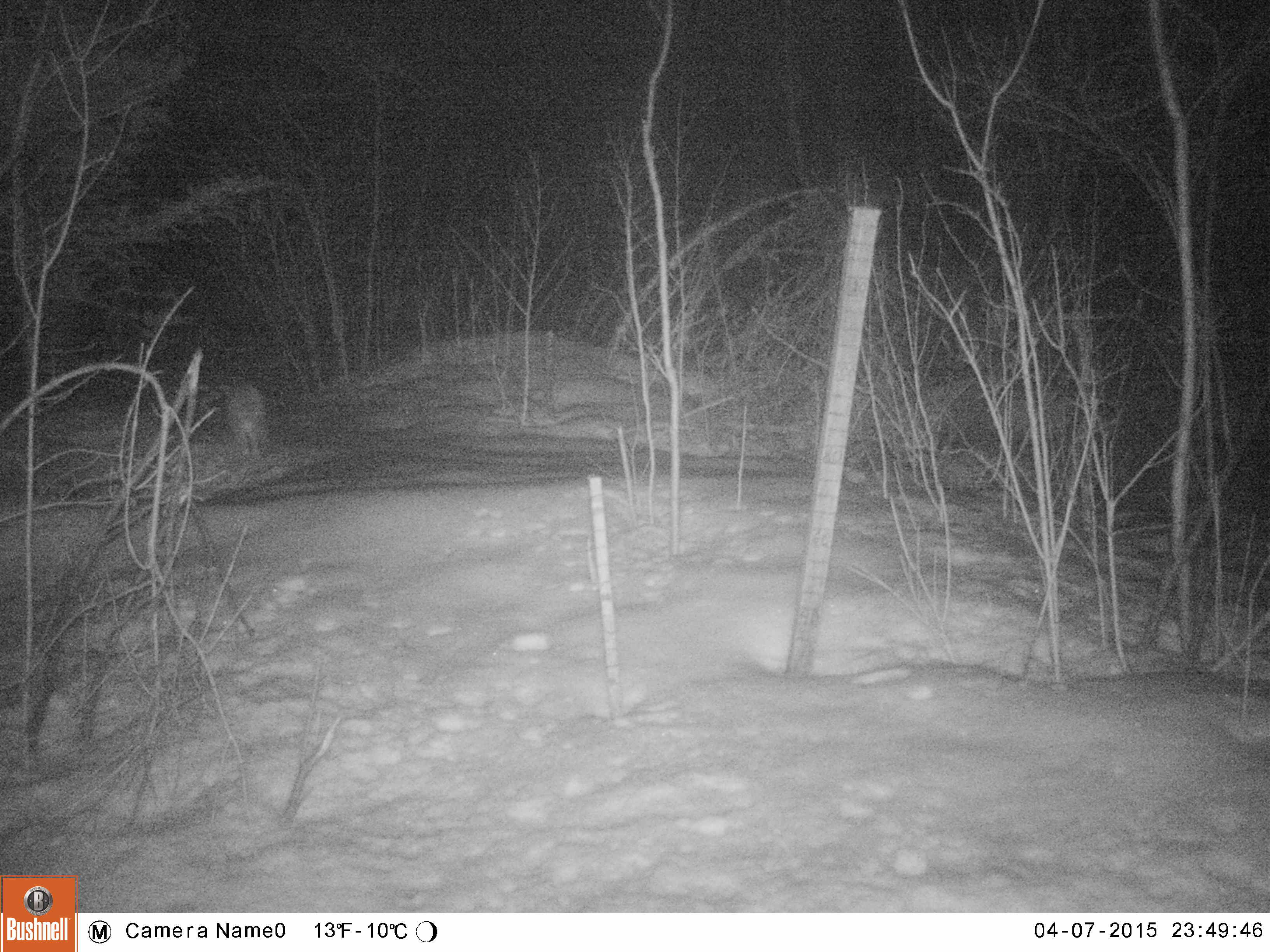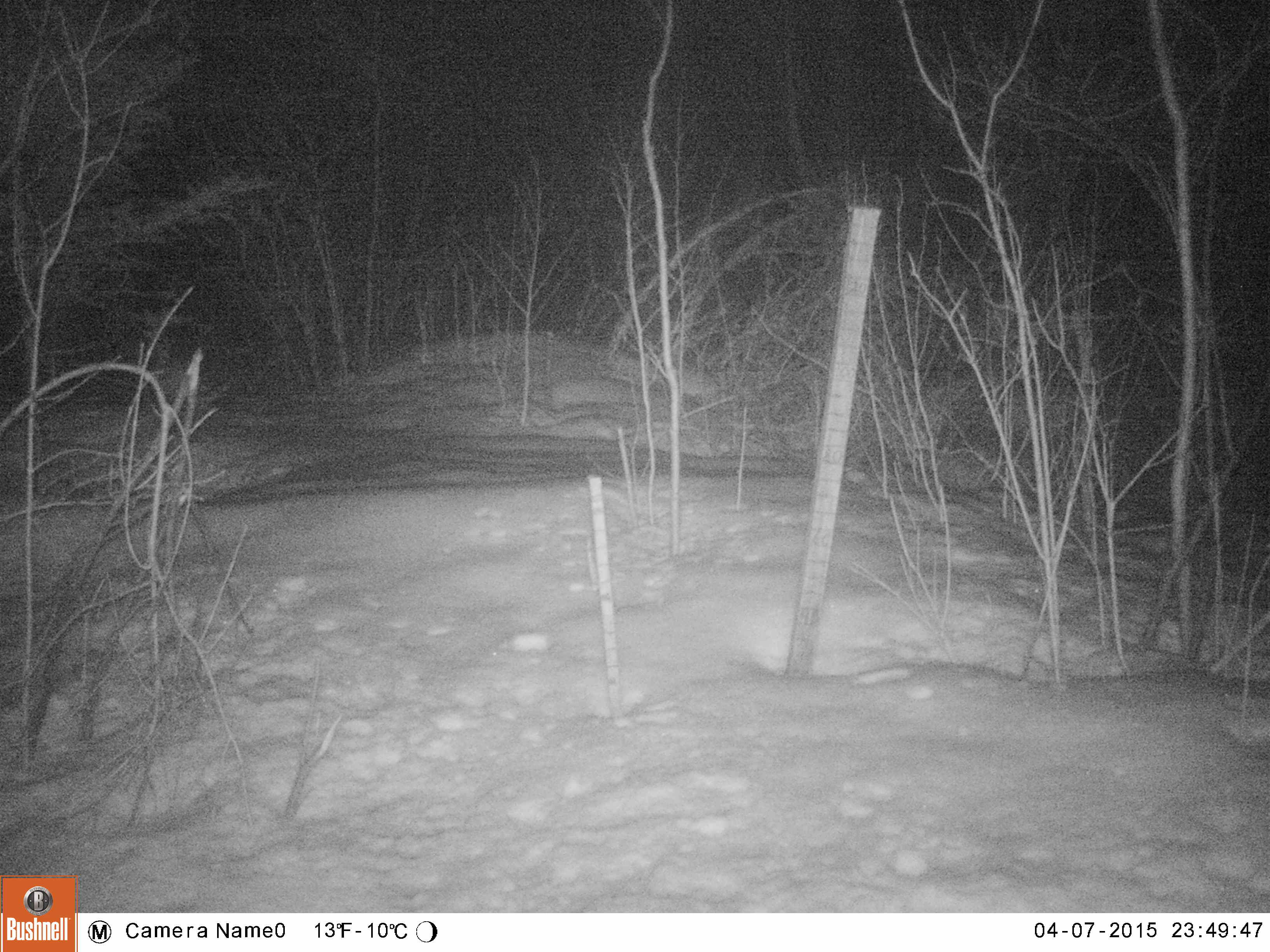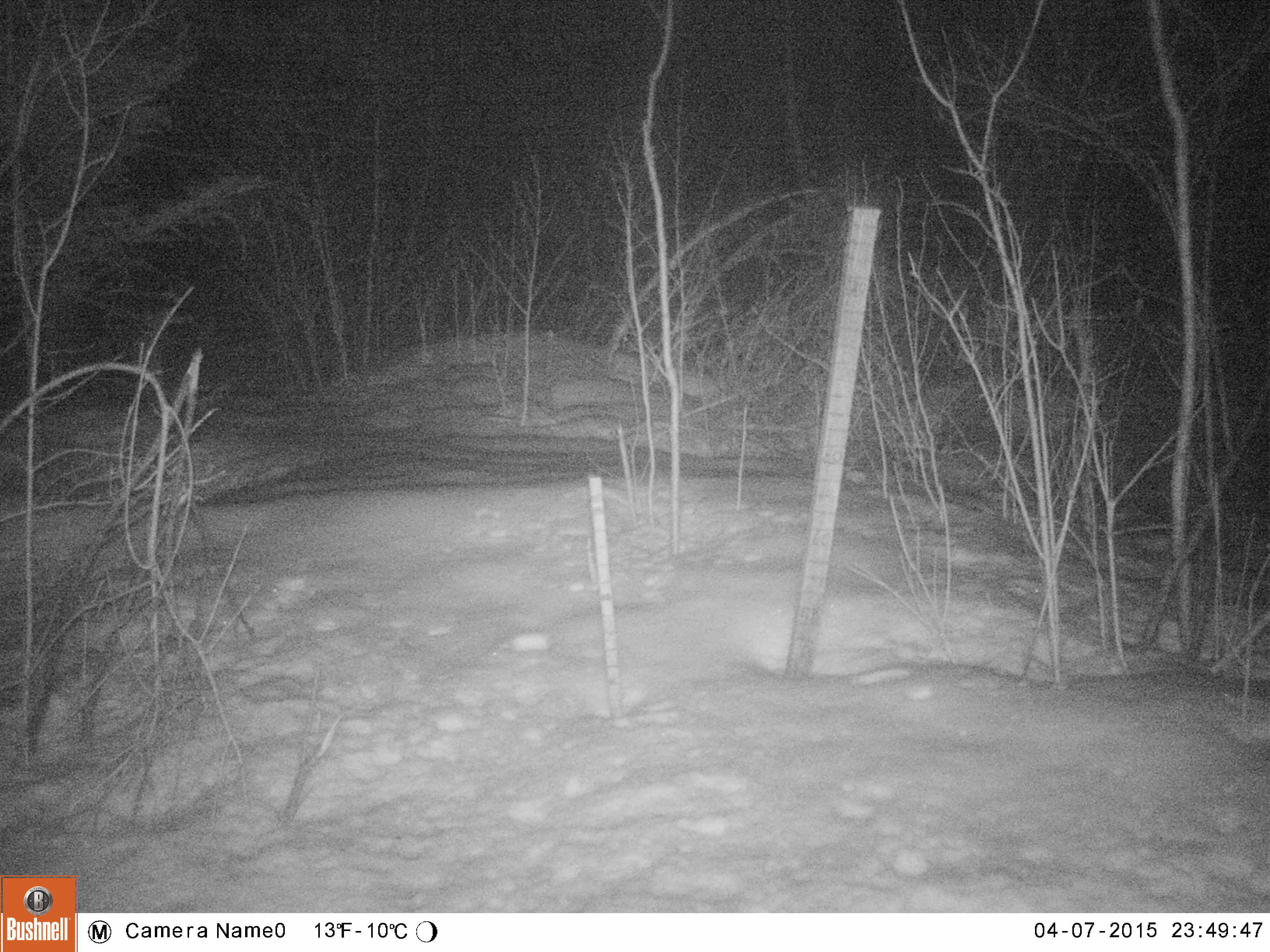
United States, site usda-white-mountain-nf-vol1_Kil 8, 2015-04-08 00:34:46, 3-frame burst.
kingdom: Animalia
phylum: Chordata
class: Mammalia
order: Lagomorpha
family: Leporidae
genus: Lepus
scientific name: Lepus americanus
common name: snowshoe hare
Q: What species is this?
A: Snowshoe hare (Lepus americanus).